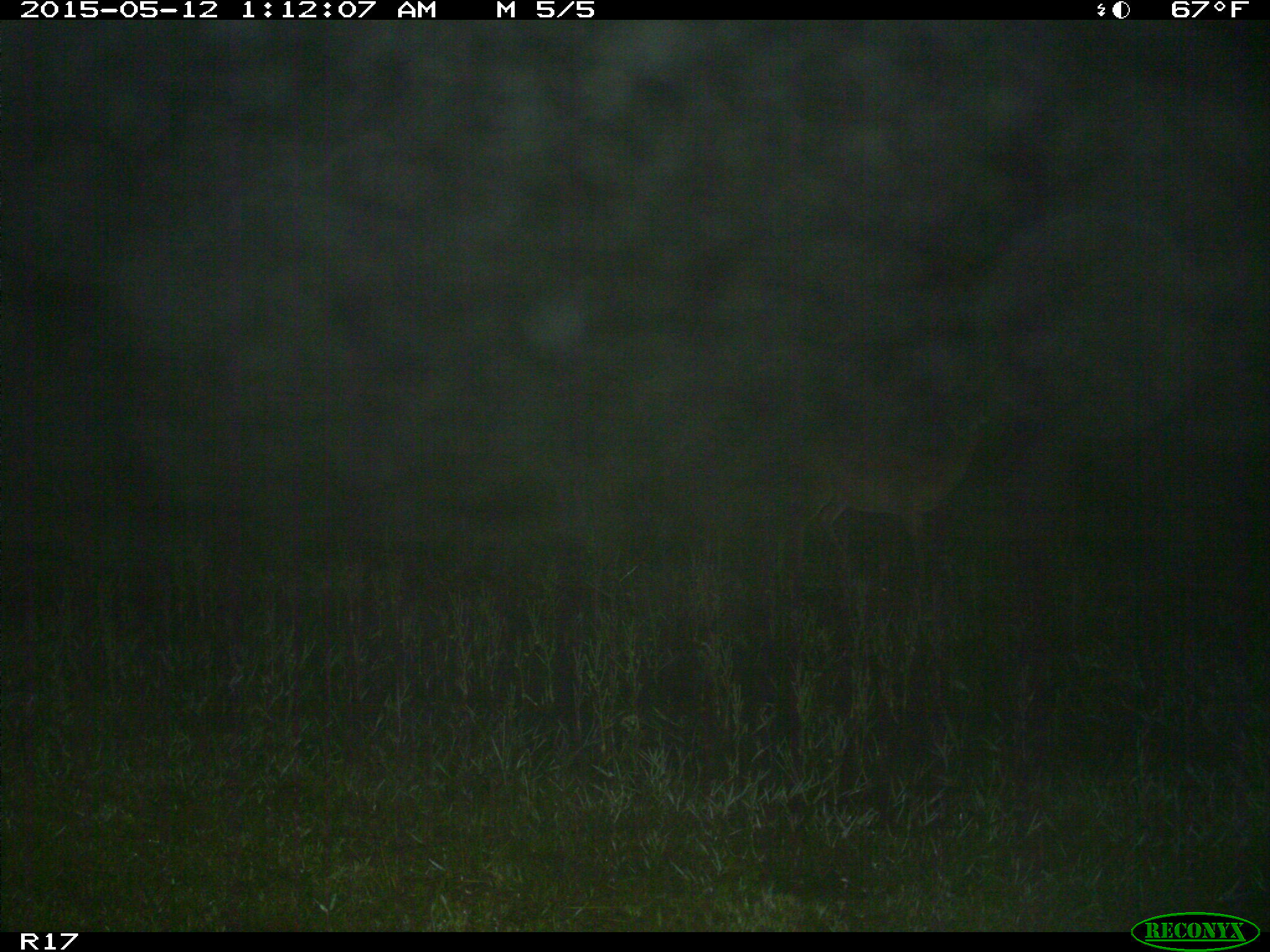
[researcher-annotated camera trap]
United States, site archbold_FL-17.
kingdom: Animalia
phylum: Chordata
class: Mammalia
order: Artiodactyla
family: Cervidae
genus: Odocoileus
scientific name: Odocoileus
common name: deer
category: unidentified deer